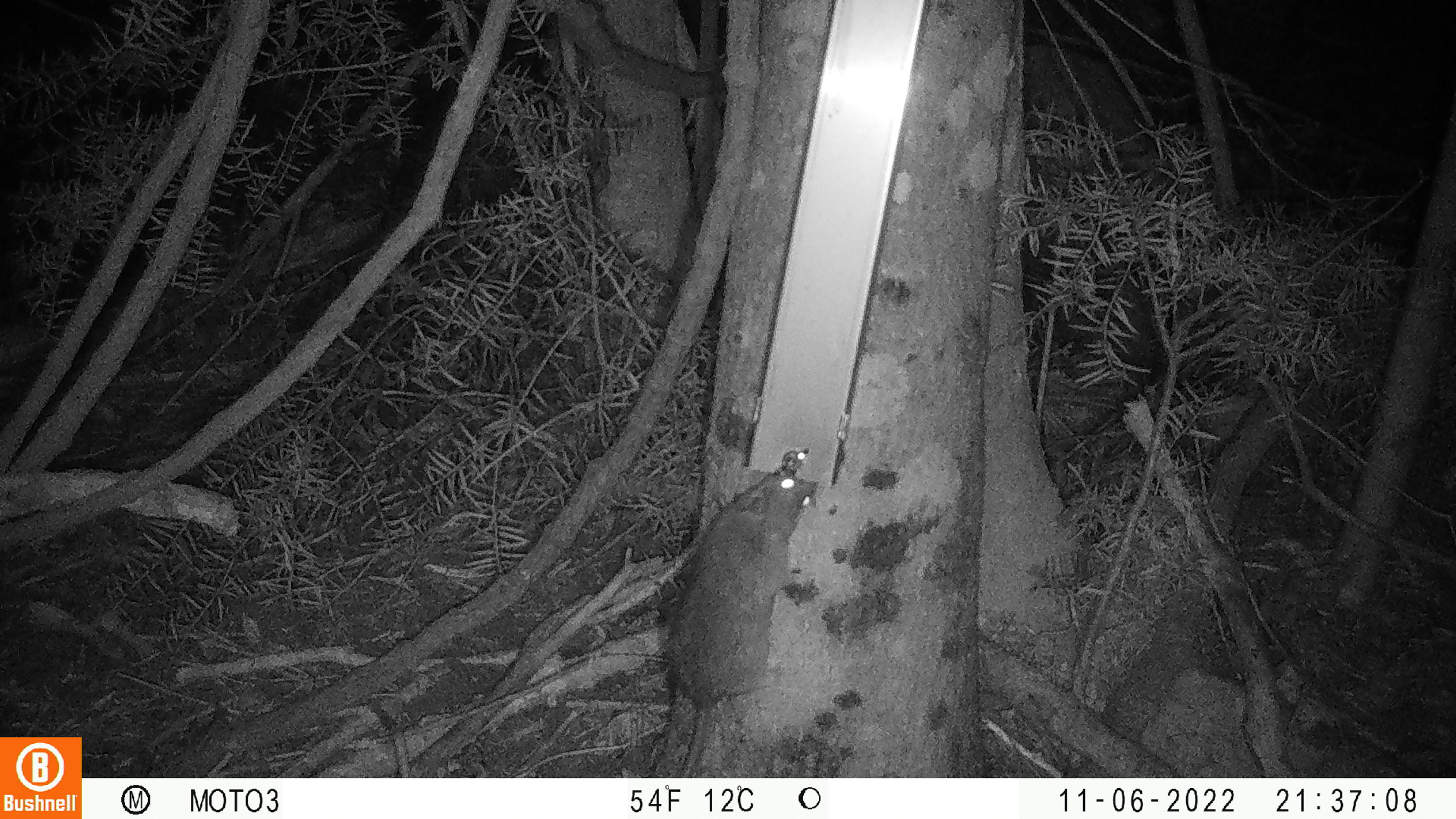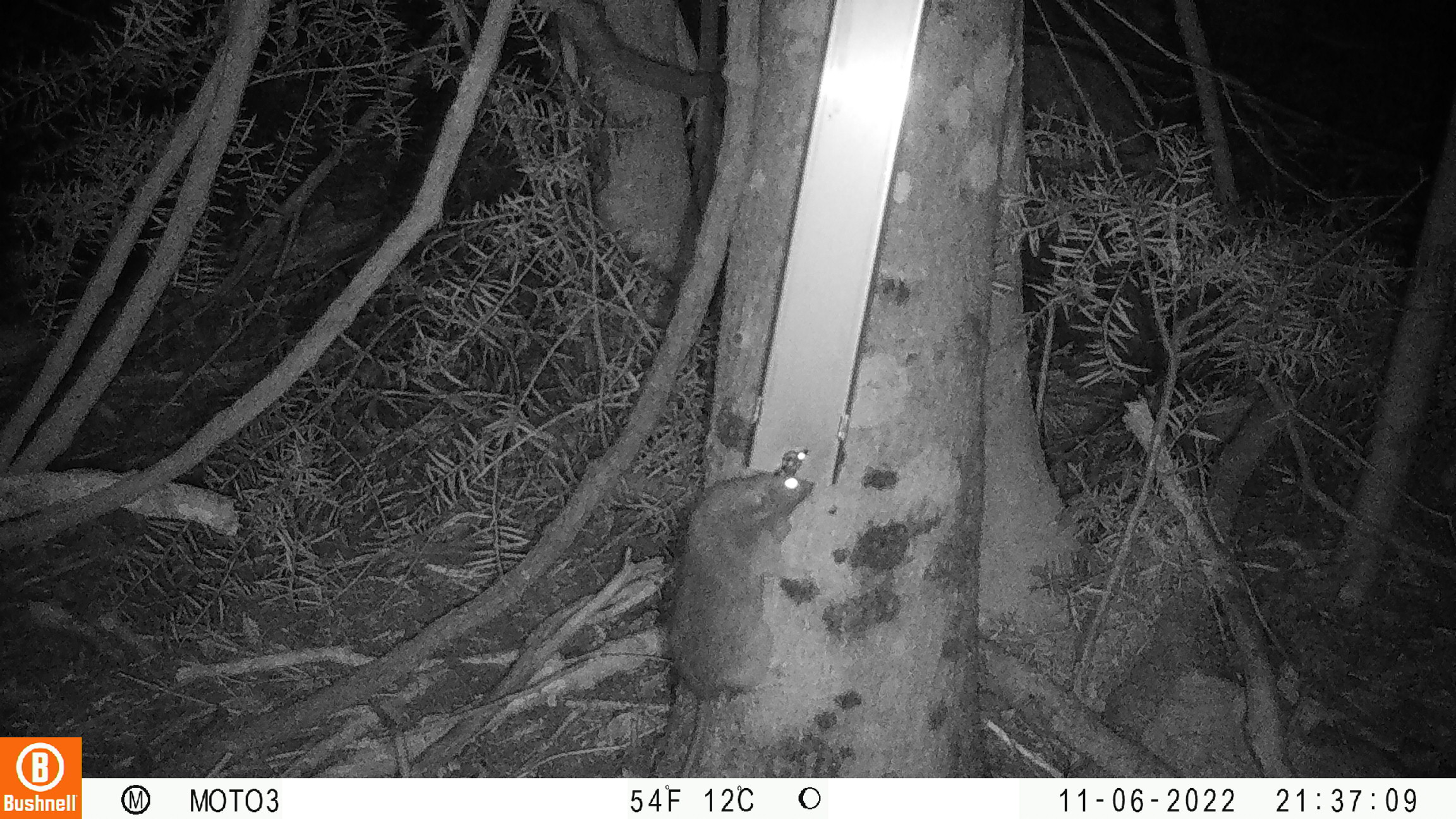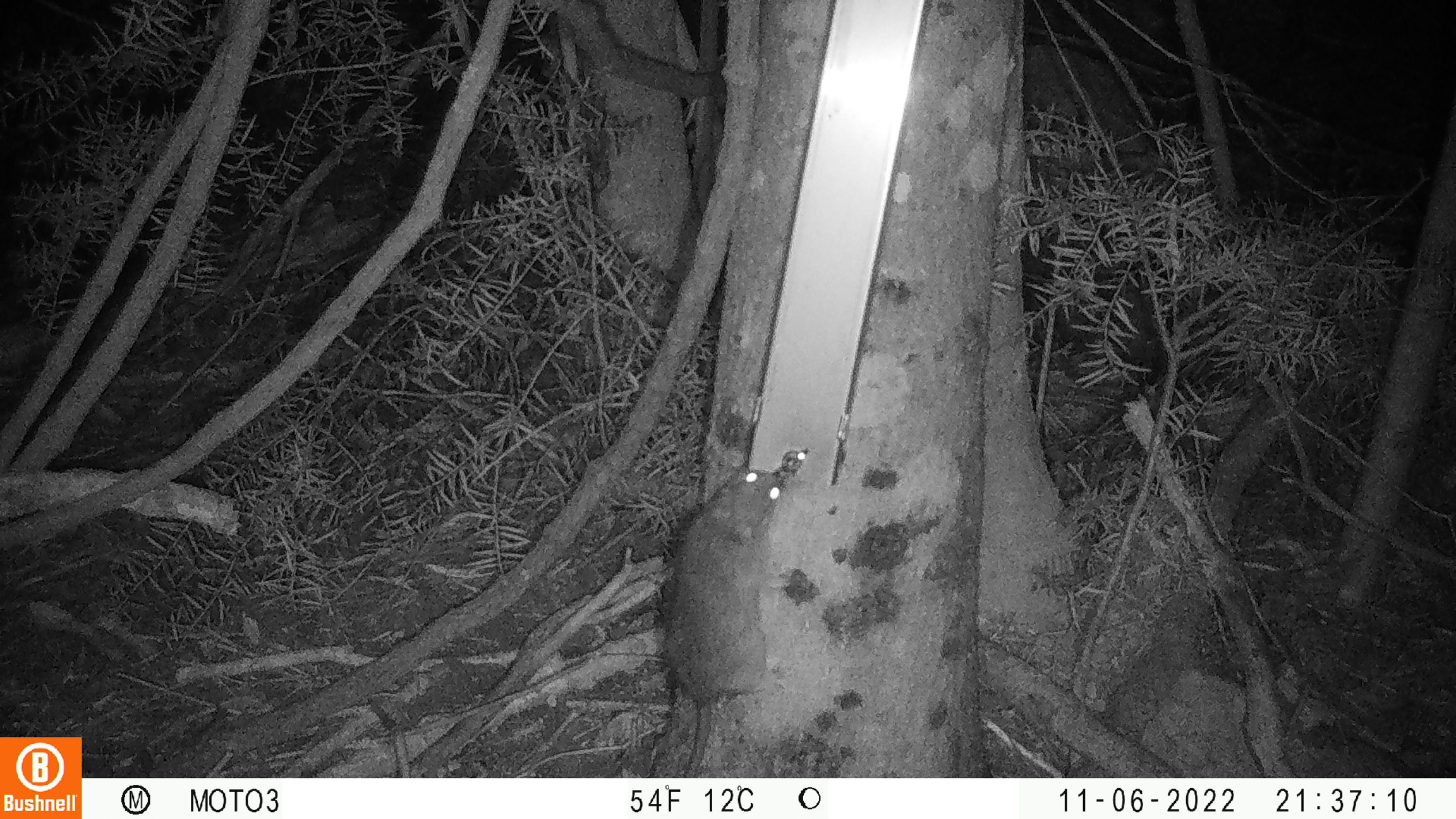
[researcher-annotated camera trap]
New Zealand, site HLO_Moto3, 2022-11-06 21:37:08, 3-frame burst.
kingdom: Animalia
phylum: Chordata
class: Mammalia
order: Rodentia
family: Muridae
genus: Rattus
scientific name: Rattus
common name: rat